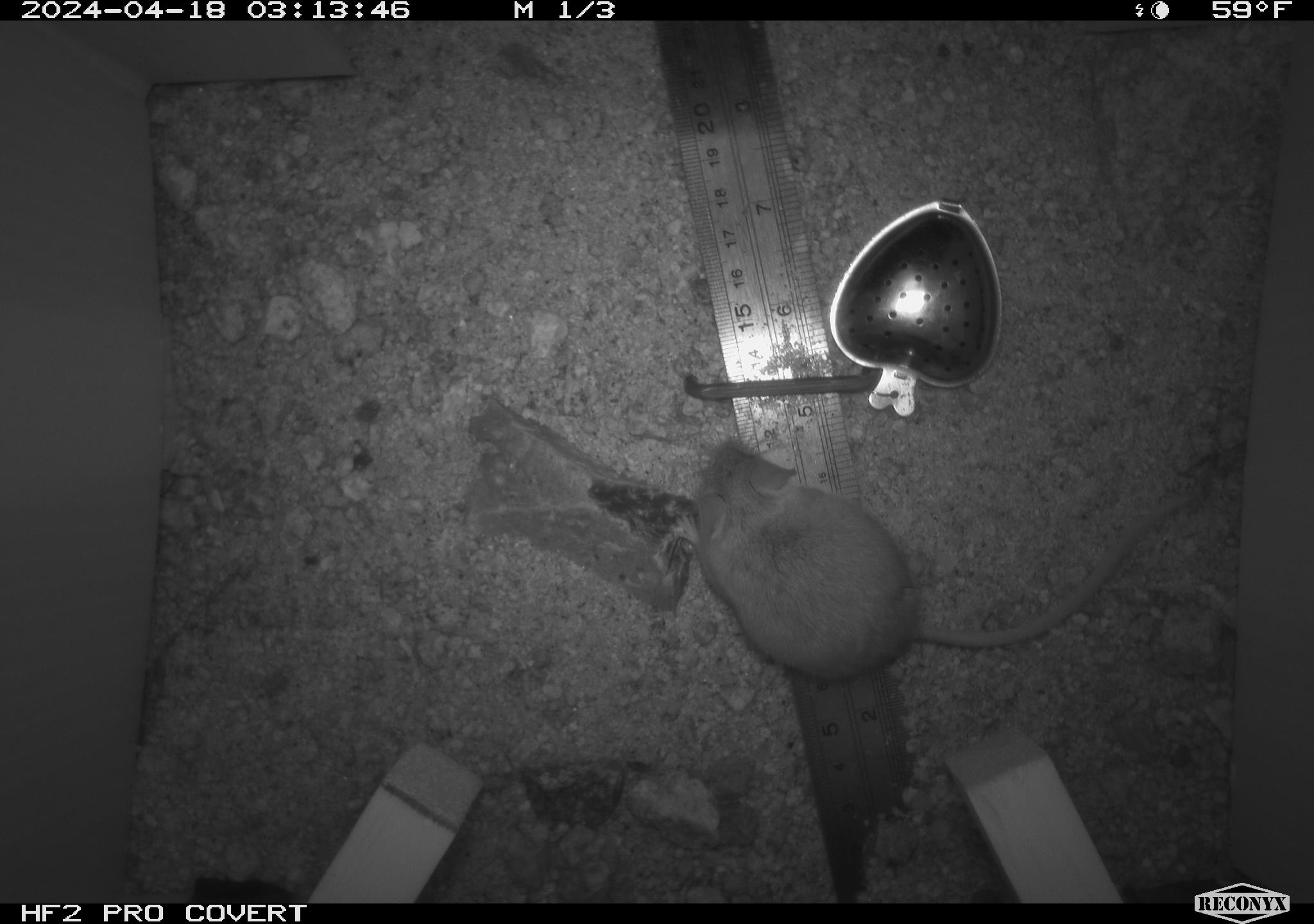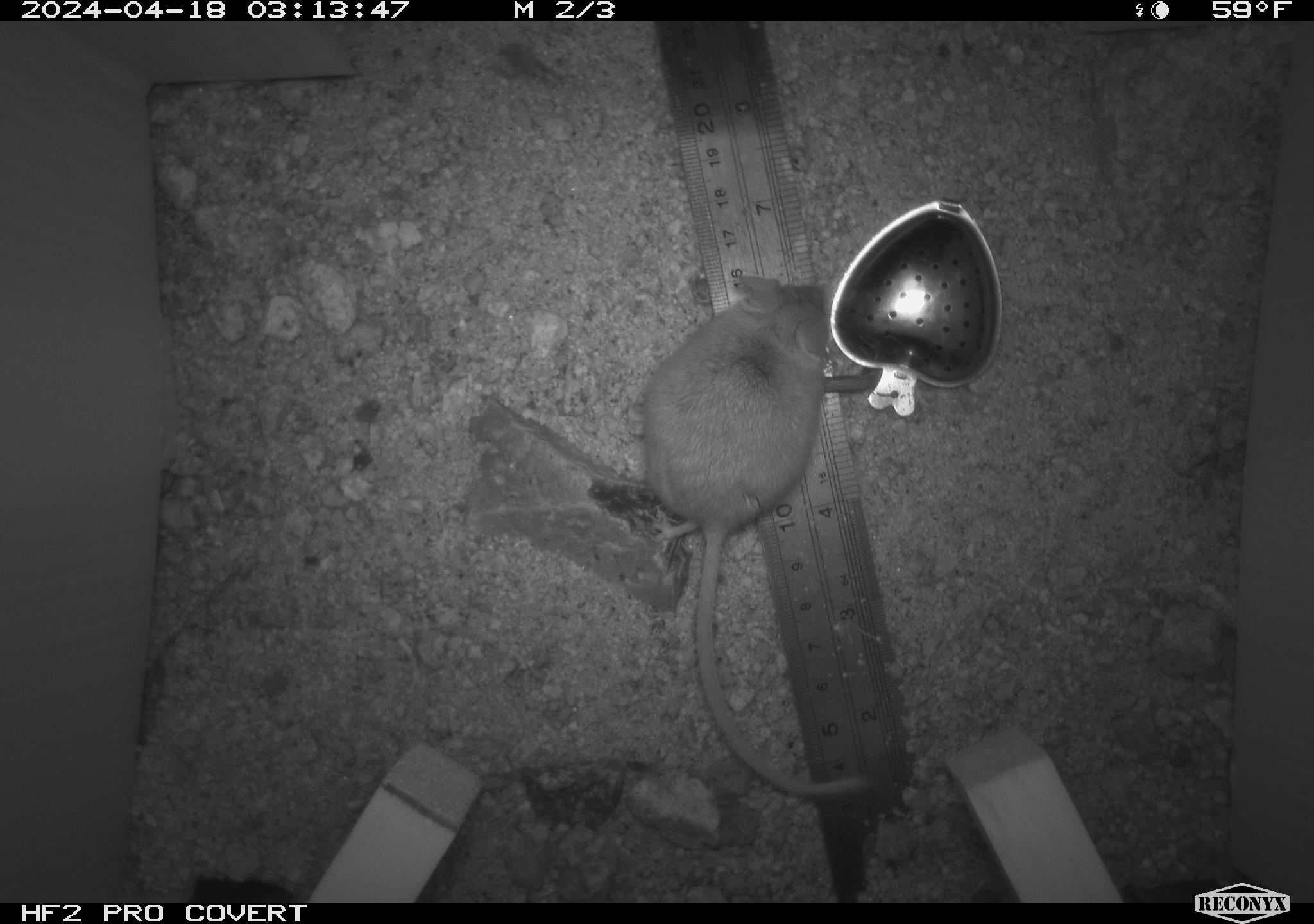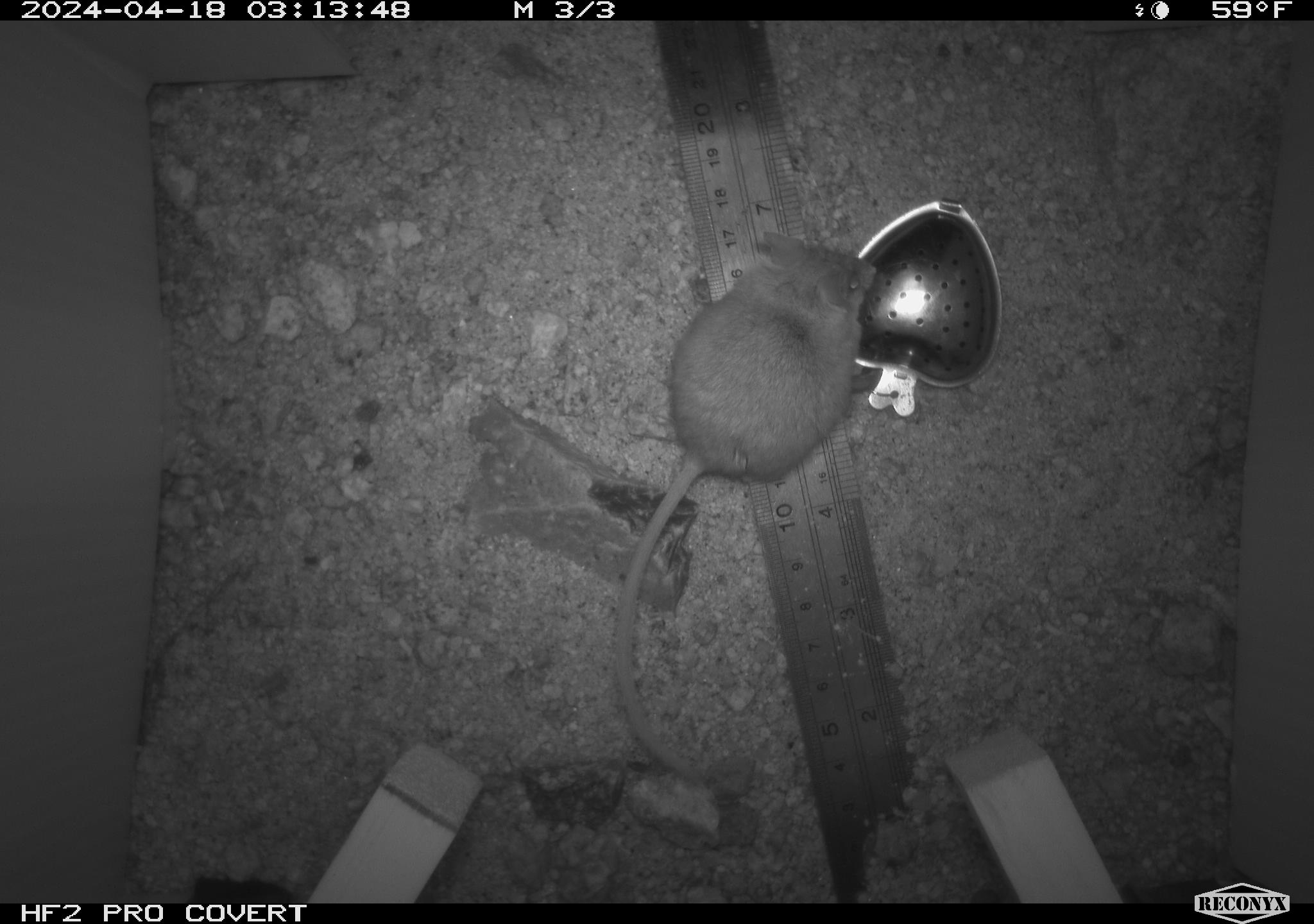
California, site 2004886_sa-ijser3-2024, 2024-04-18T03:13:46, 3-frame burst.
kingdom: Animalia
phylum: Chordata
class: Mammalia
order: Rodentia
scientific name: Rodentia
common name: mouse species